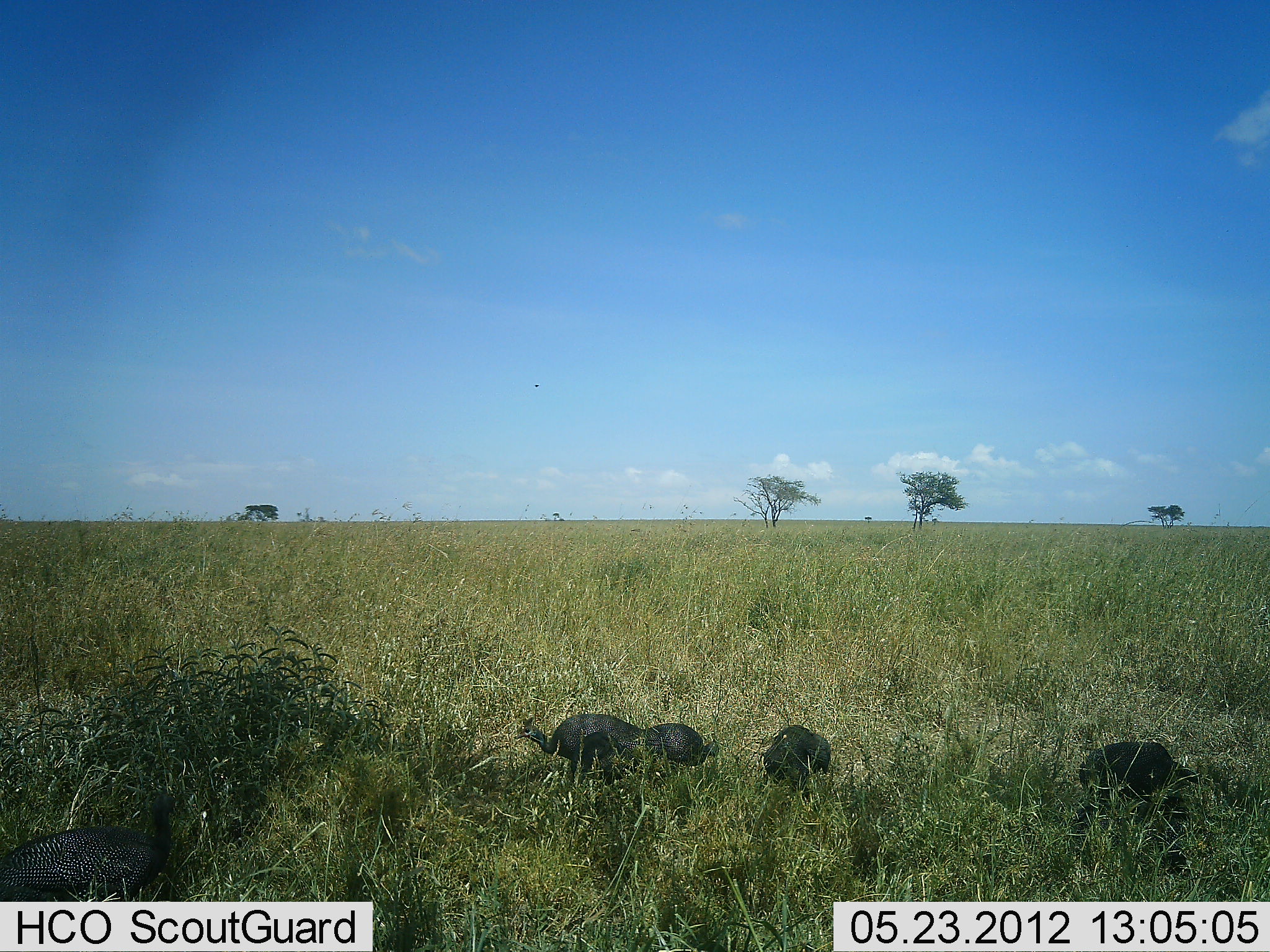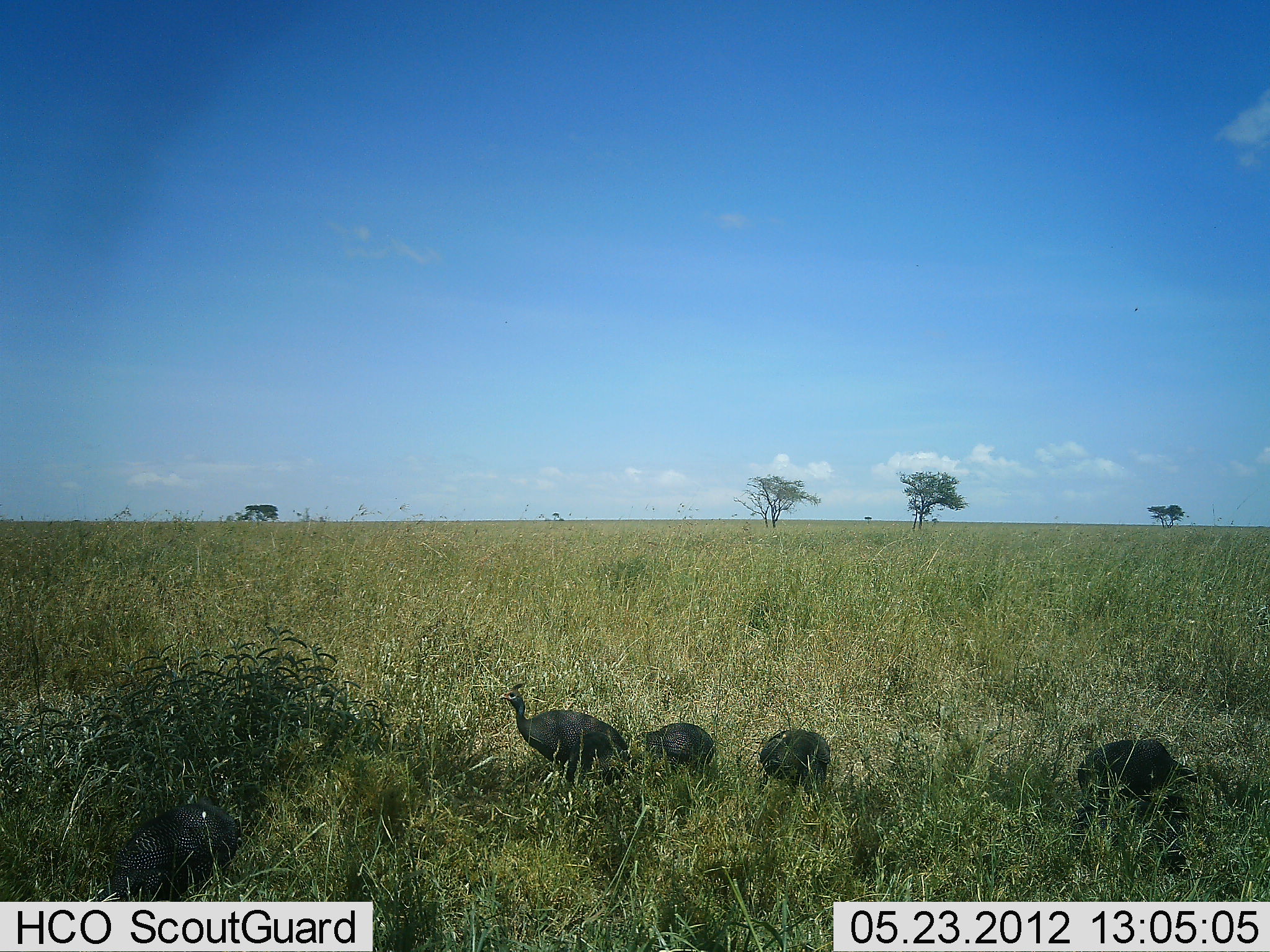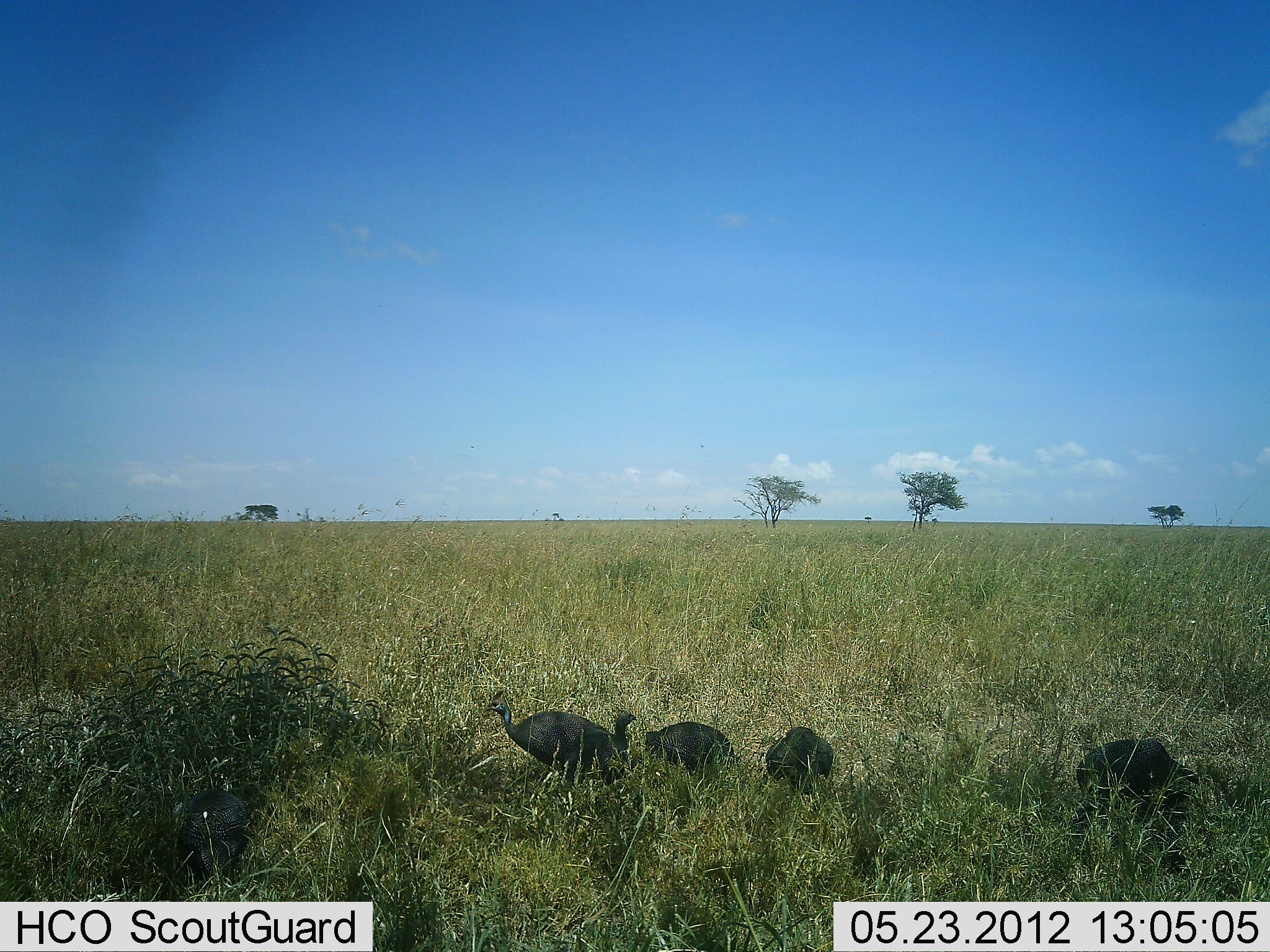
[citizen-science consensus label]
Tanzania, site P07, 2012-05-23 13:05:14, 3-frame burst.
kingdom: Animalia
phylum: Chordata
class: Aves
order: Galliformes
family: Numididae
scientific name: Numididae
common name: guinea fowl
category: guineafowl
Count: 5.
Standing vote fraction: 39%.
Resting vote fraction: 0%.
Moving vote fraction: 54%.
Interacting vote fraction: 0%.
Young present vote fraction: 11%.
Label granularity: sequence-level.